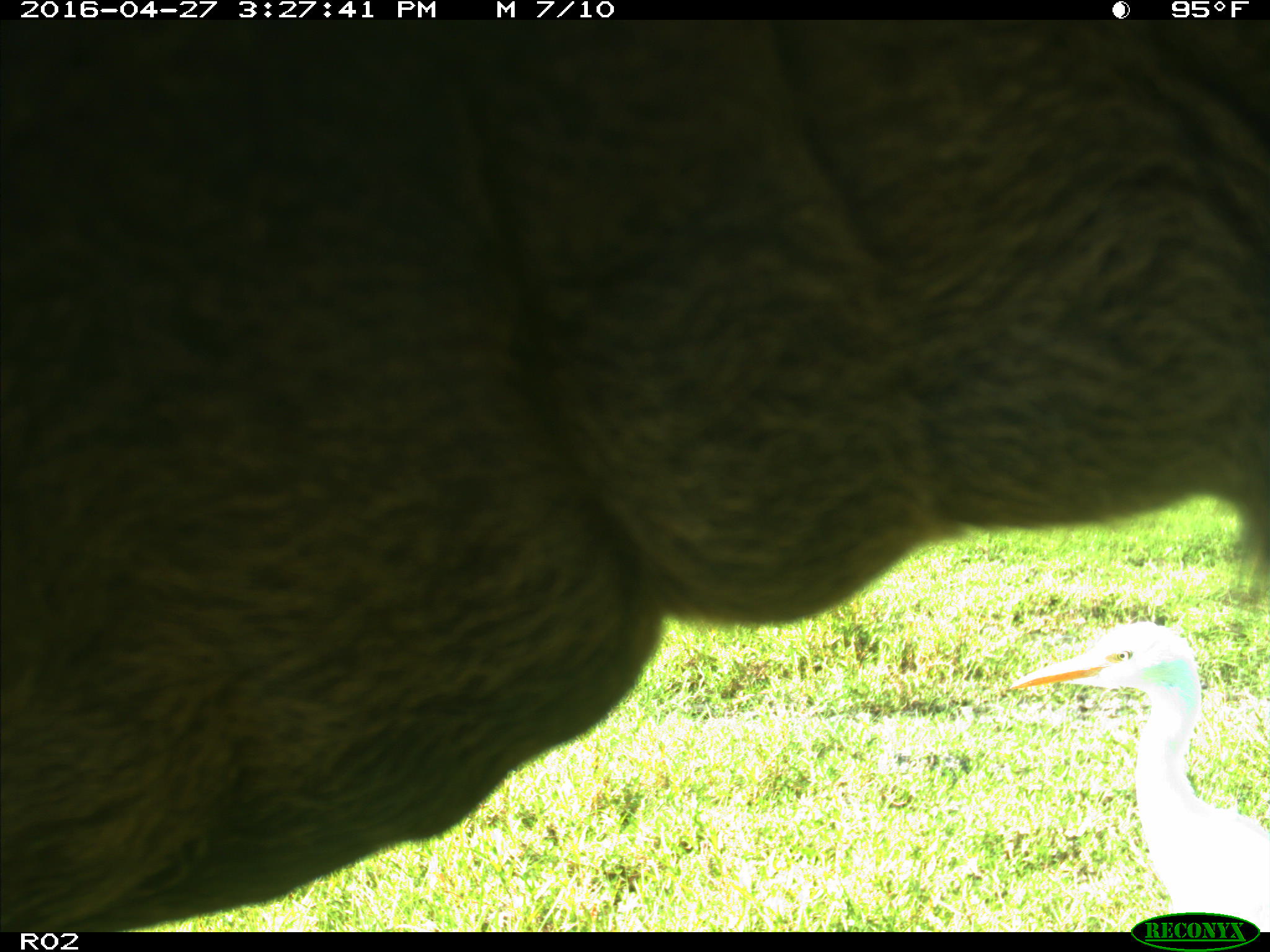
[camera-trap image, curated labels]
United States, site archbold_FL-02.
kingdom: Animalia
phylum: Chordata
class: Mammalia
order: Artiodactyla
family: Bovidae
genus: Bos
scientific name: Bos taurus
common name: domestic cow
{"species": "Bos taurus (domestic cow)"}